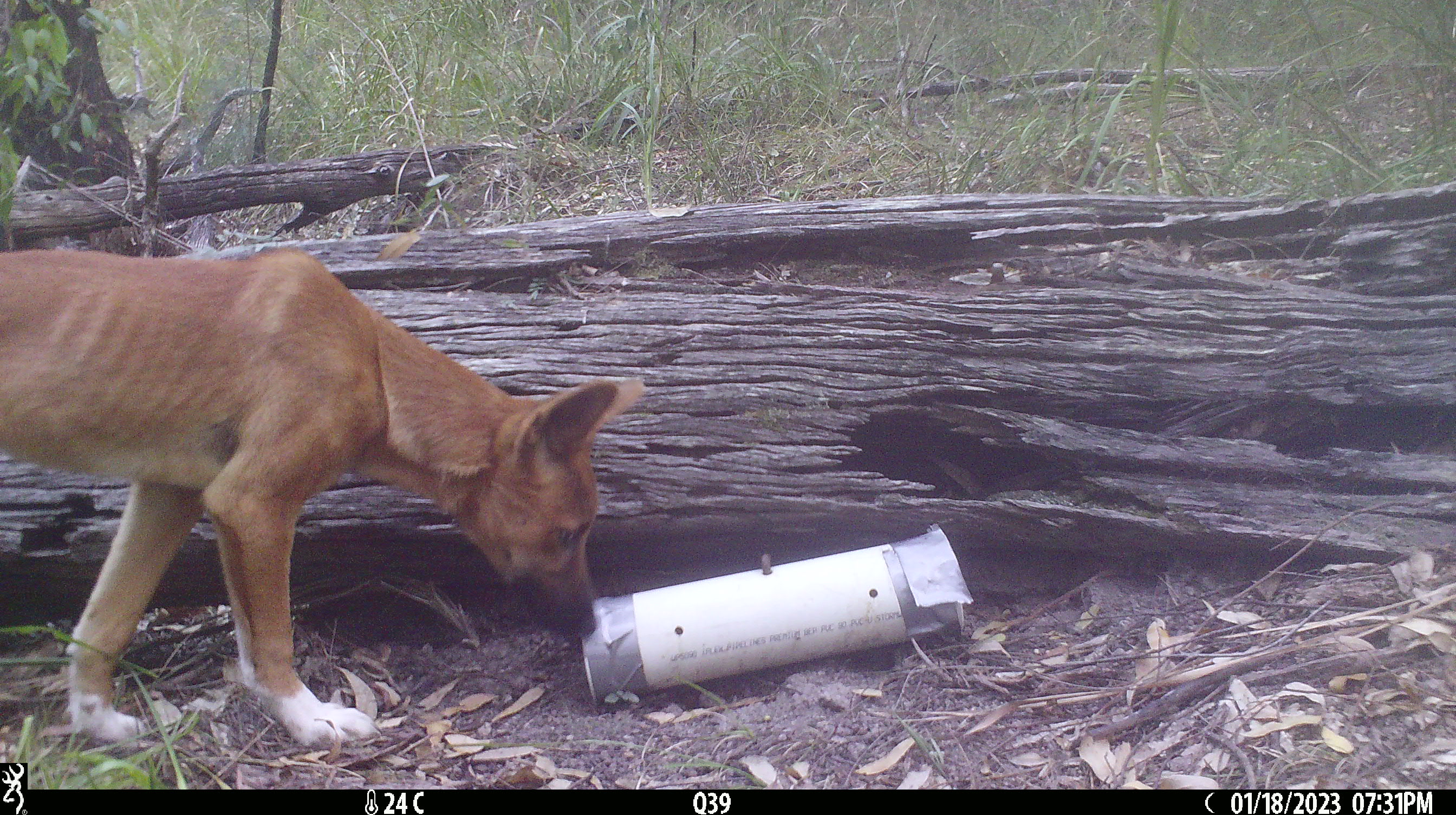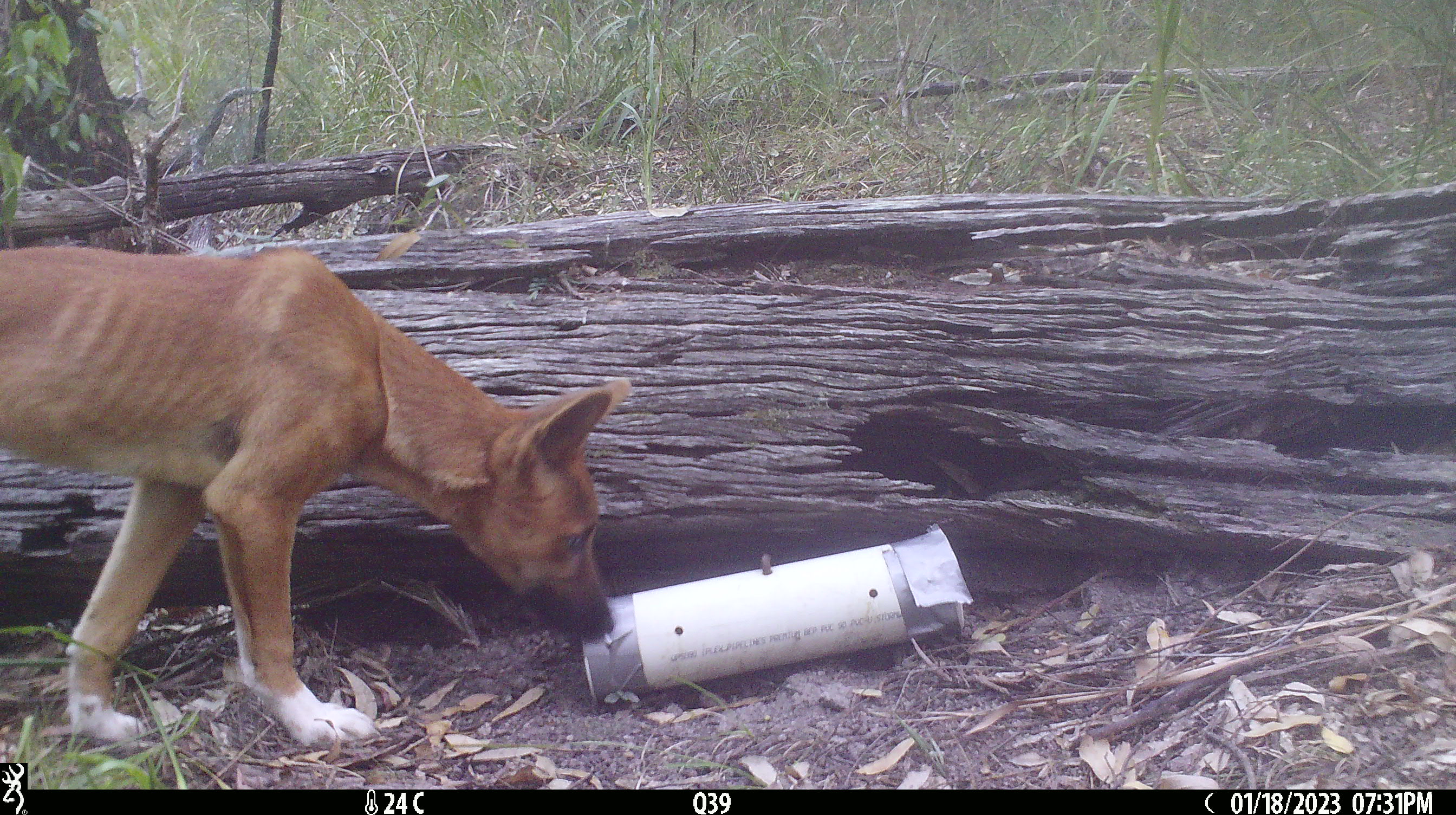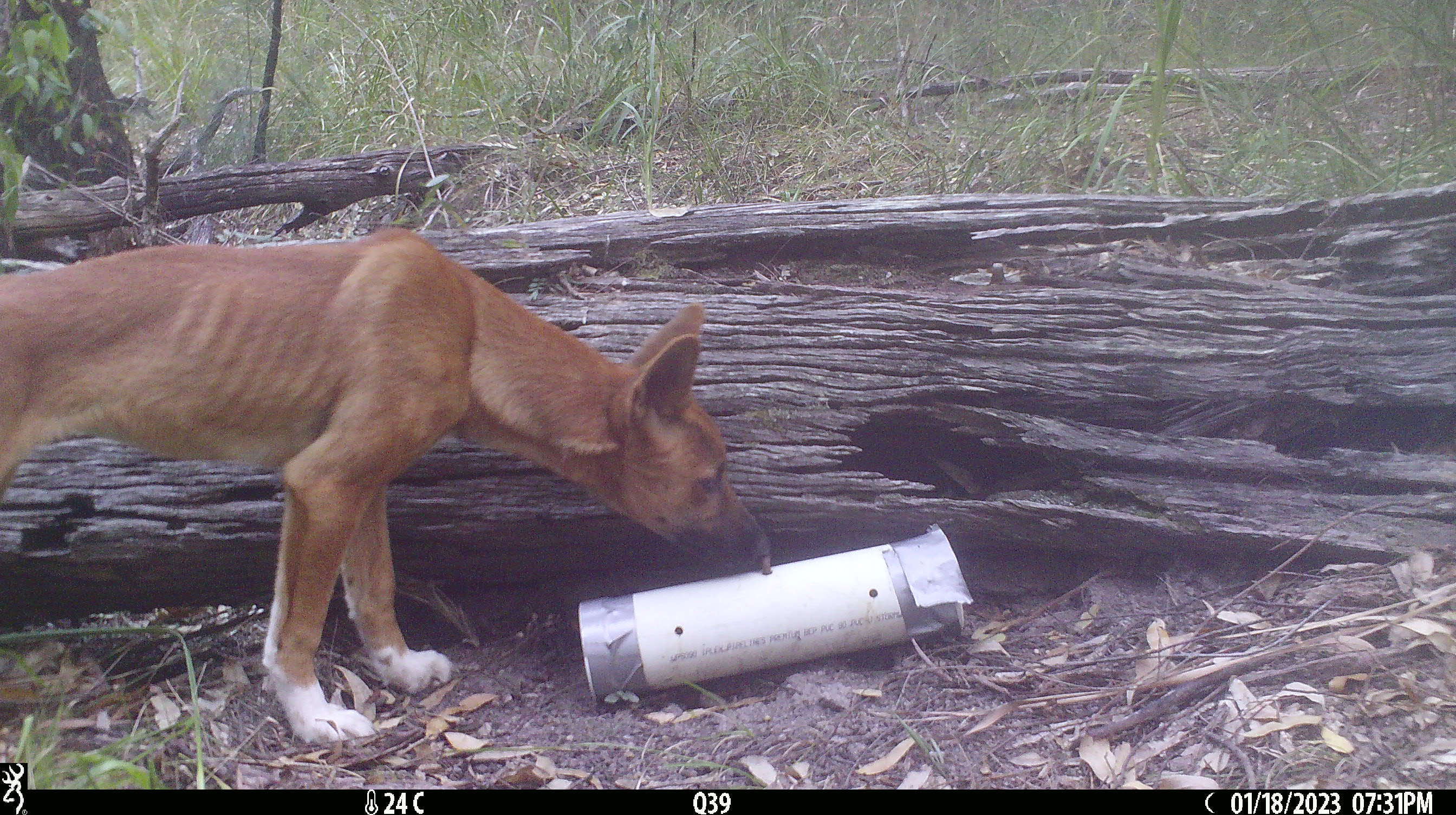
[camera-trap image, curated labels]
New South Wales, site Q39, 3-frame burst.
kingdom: Animalia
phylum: Chordata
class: Mammalia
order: Carnivora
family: Canidae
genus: Canis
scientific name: Canis familiaris dingo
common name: dingo